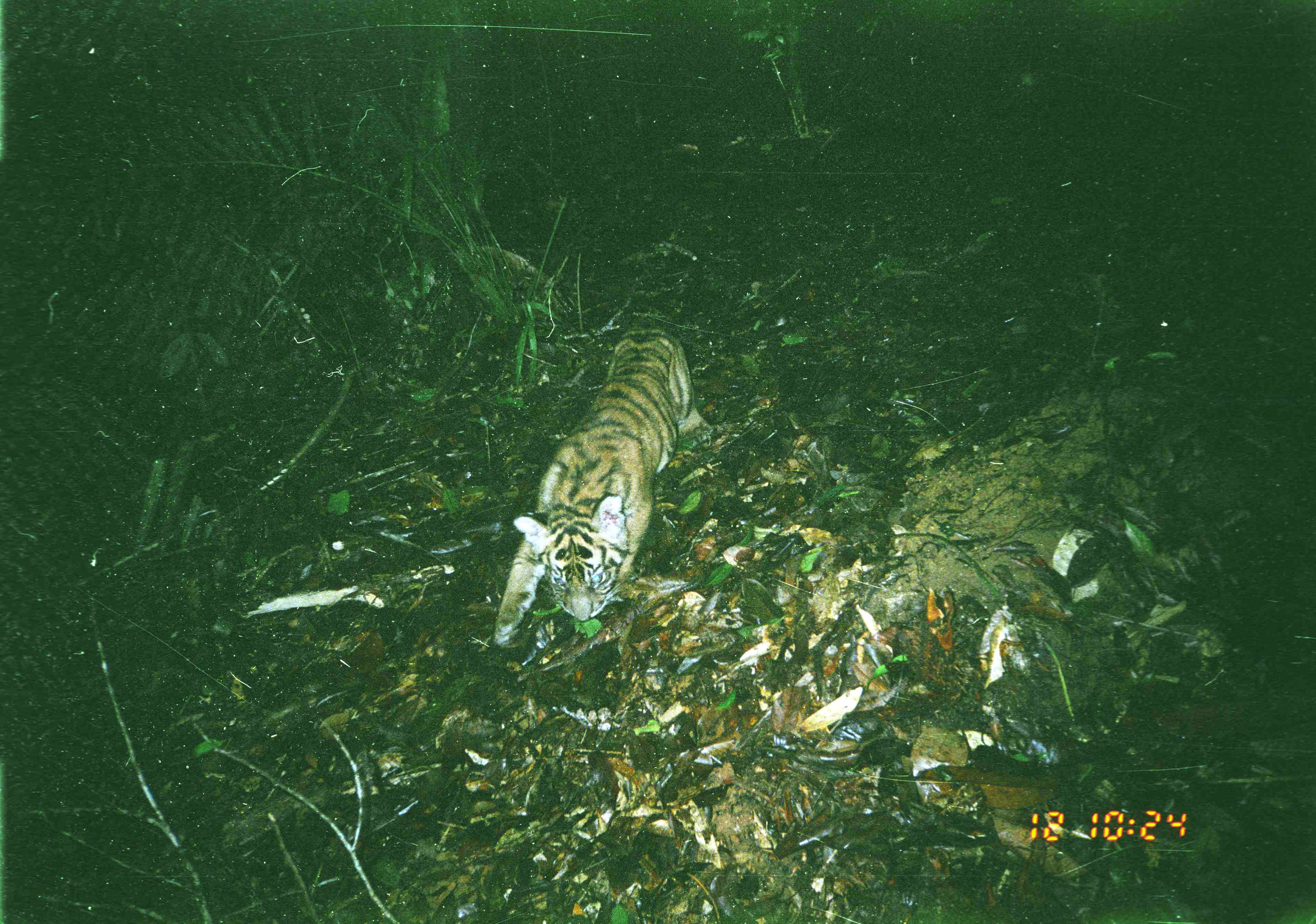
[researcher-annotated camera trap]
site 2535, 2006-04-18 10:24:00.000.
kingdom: Animalia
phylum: Chordata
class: Mammalia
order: Carnivora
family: Felidae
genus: Panthera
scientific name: Panthera tigris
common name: tiger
Panthera tigris (tiger), count 1.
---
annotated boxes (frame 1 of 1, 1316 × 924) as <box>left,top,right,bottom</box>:
panthera tigris: <box>494,326,712,647</box>